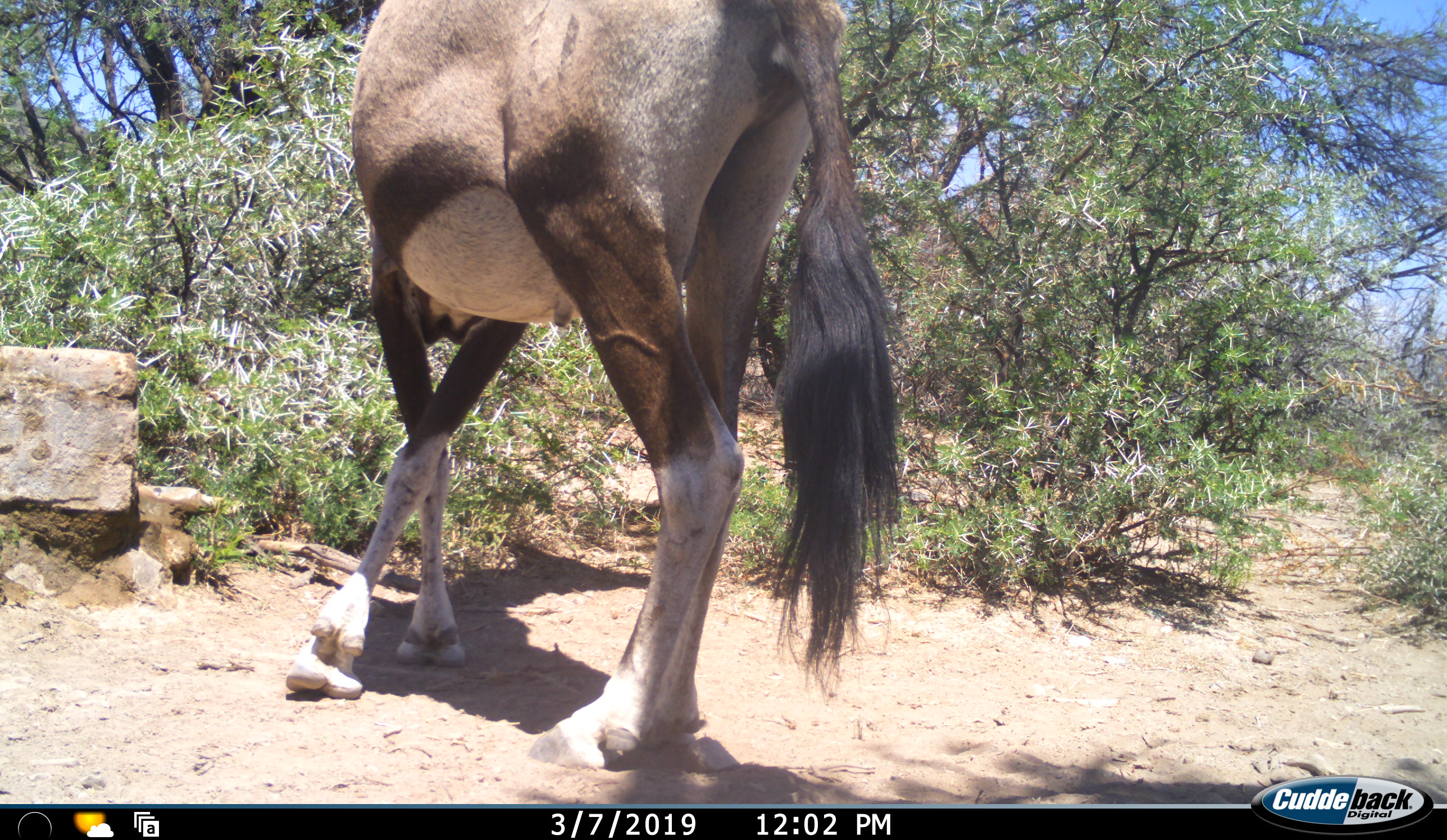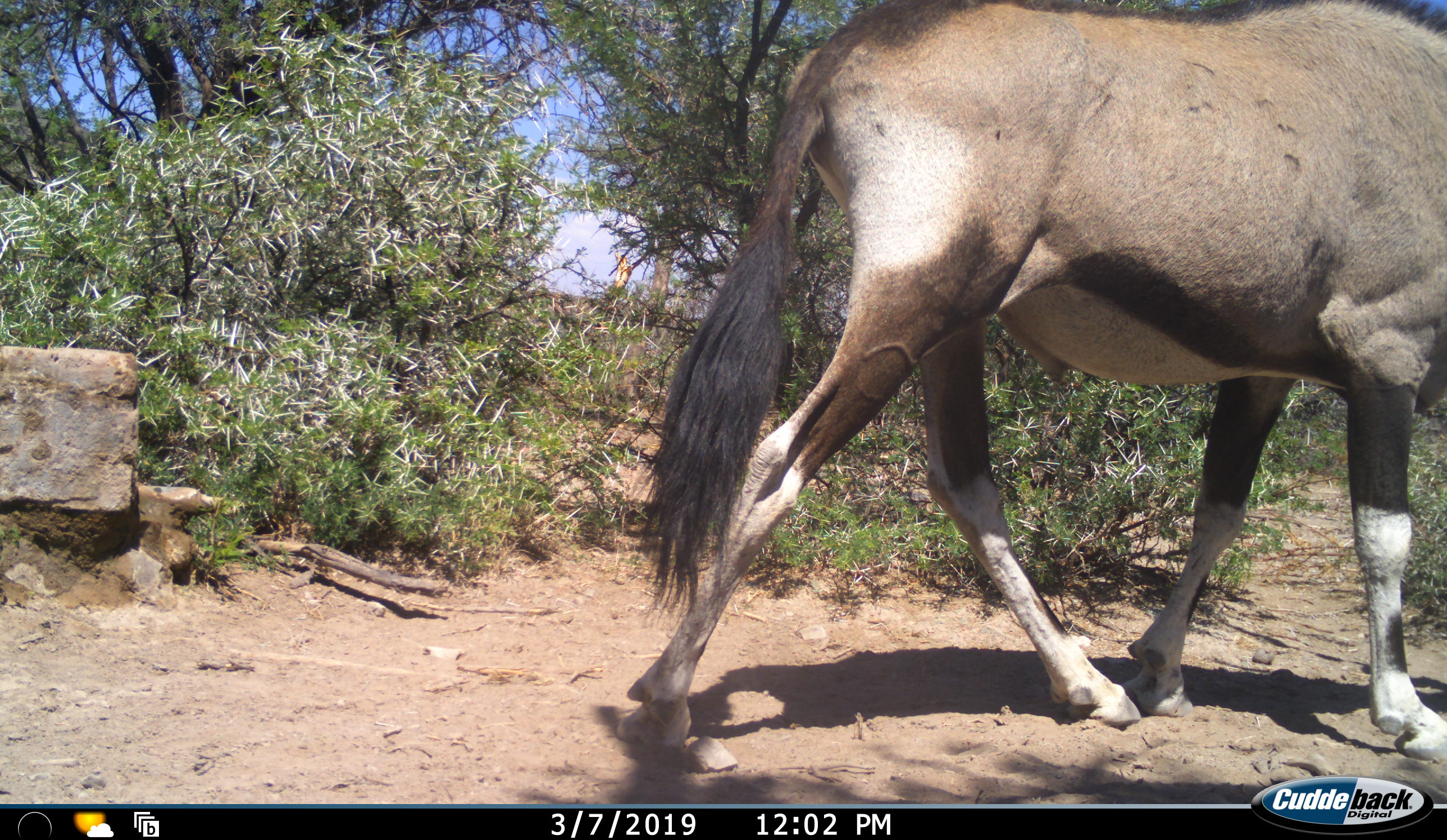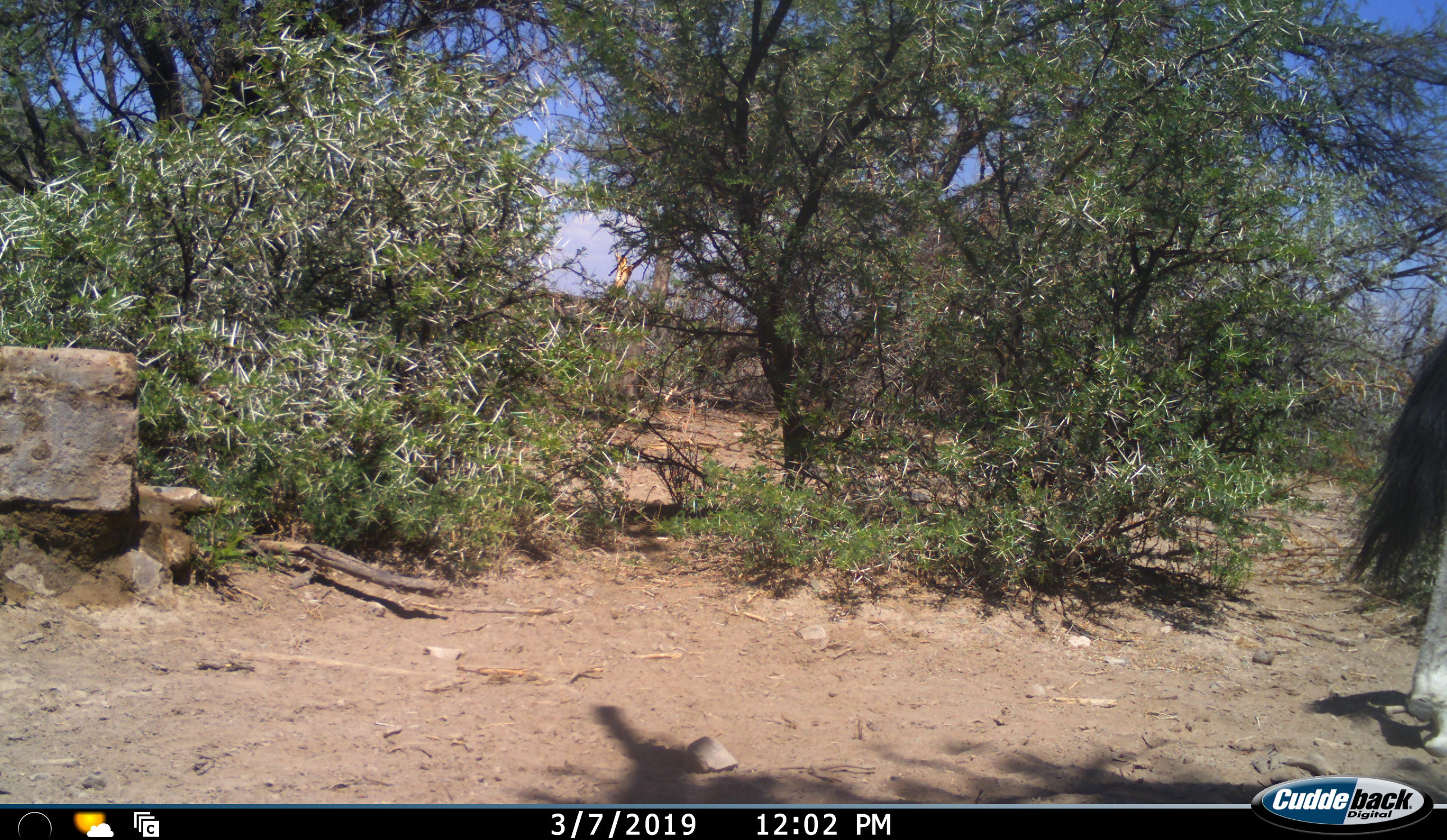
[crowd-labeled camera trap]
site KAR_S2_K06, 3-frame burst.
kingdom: Animalia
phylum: Chordata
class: Mammalia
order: Artiodactyla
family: Bovidae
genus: Oryx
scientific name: Oryx gazella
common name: gemsbok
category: oryx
Oryx (gemsbok) (Oryx gazella), count 1. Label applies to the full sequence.